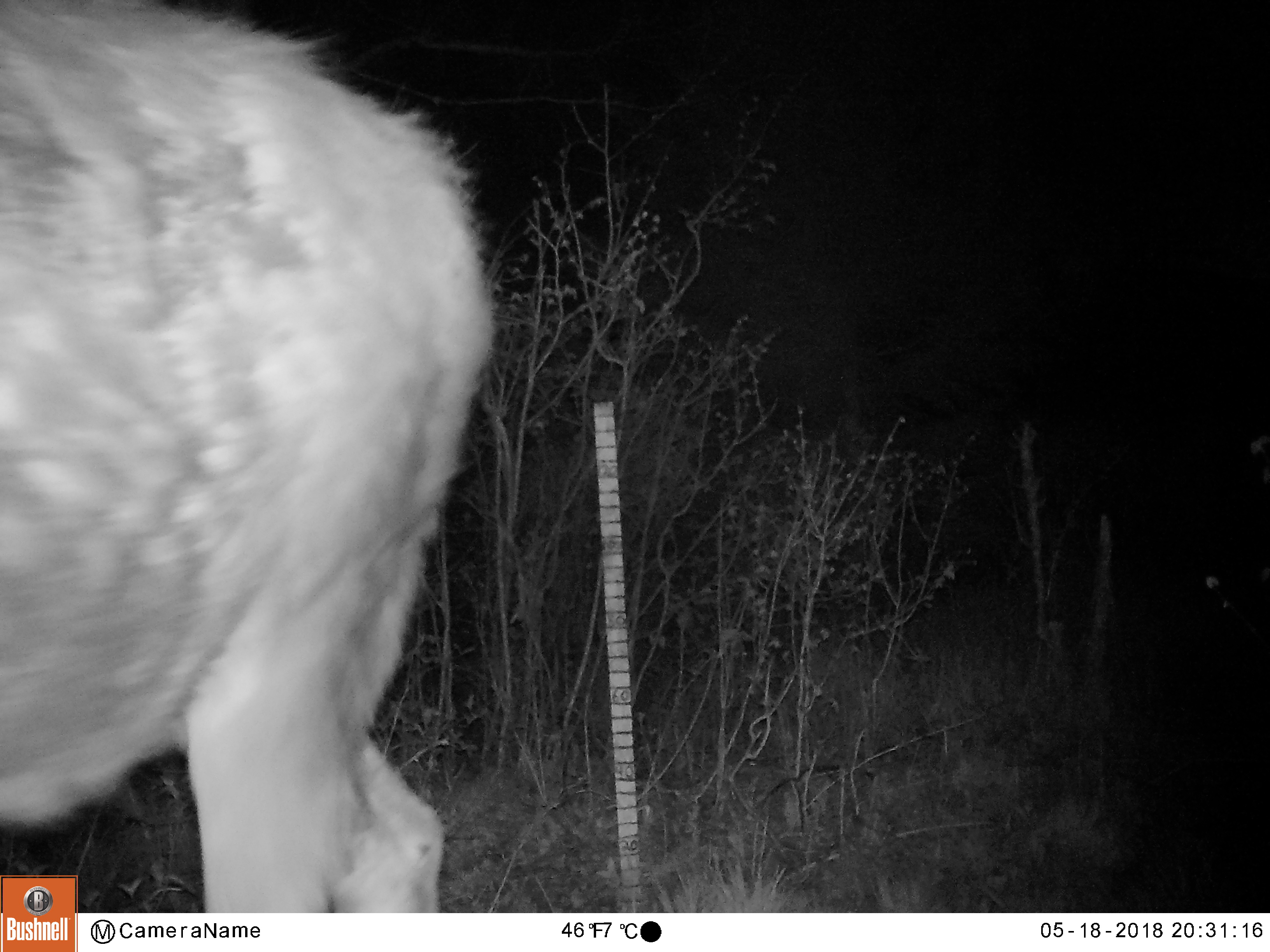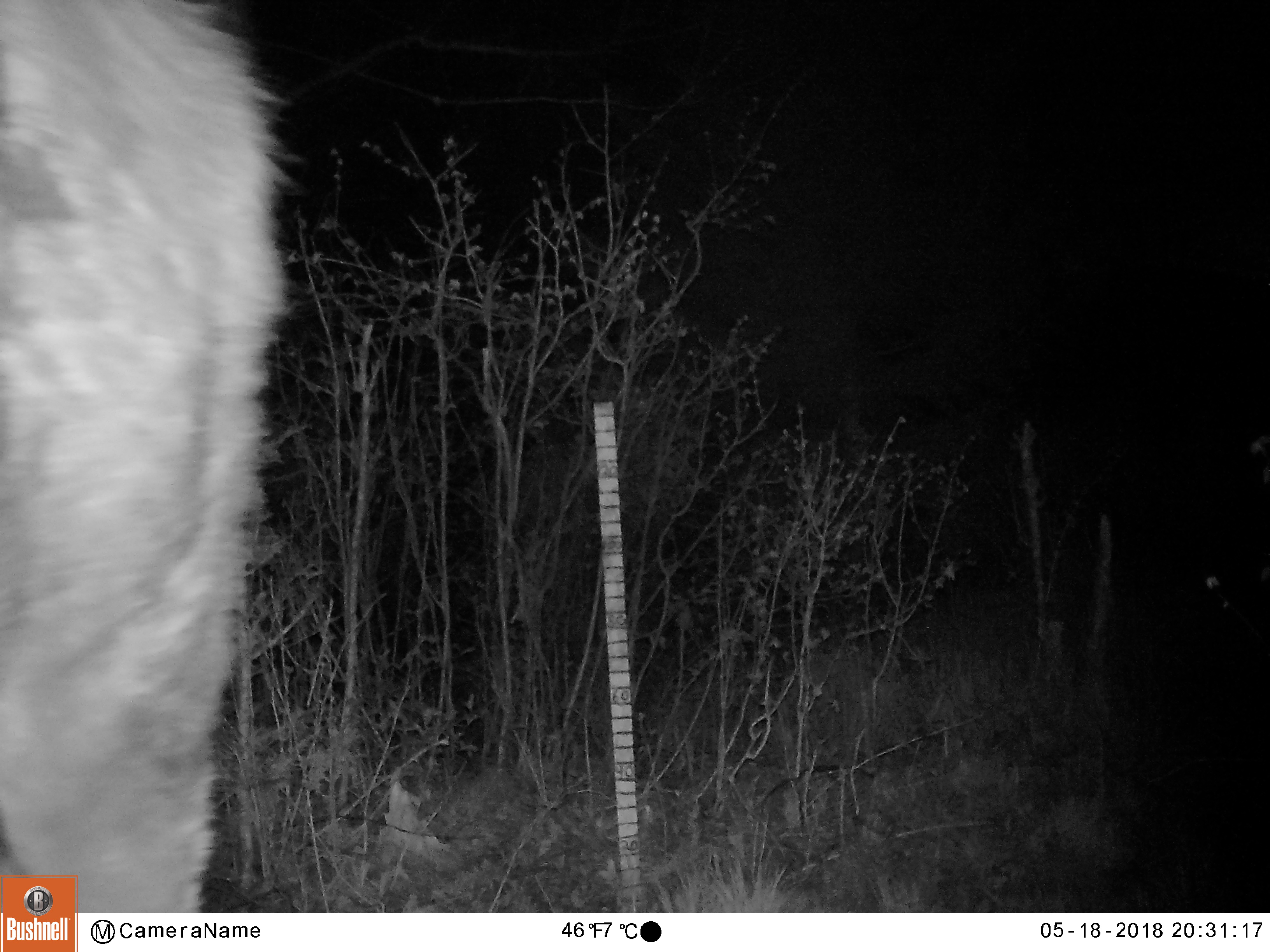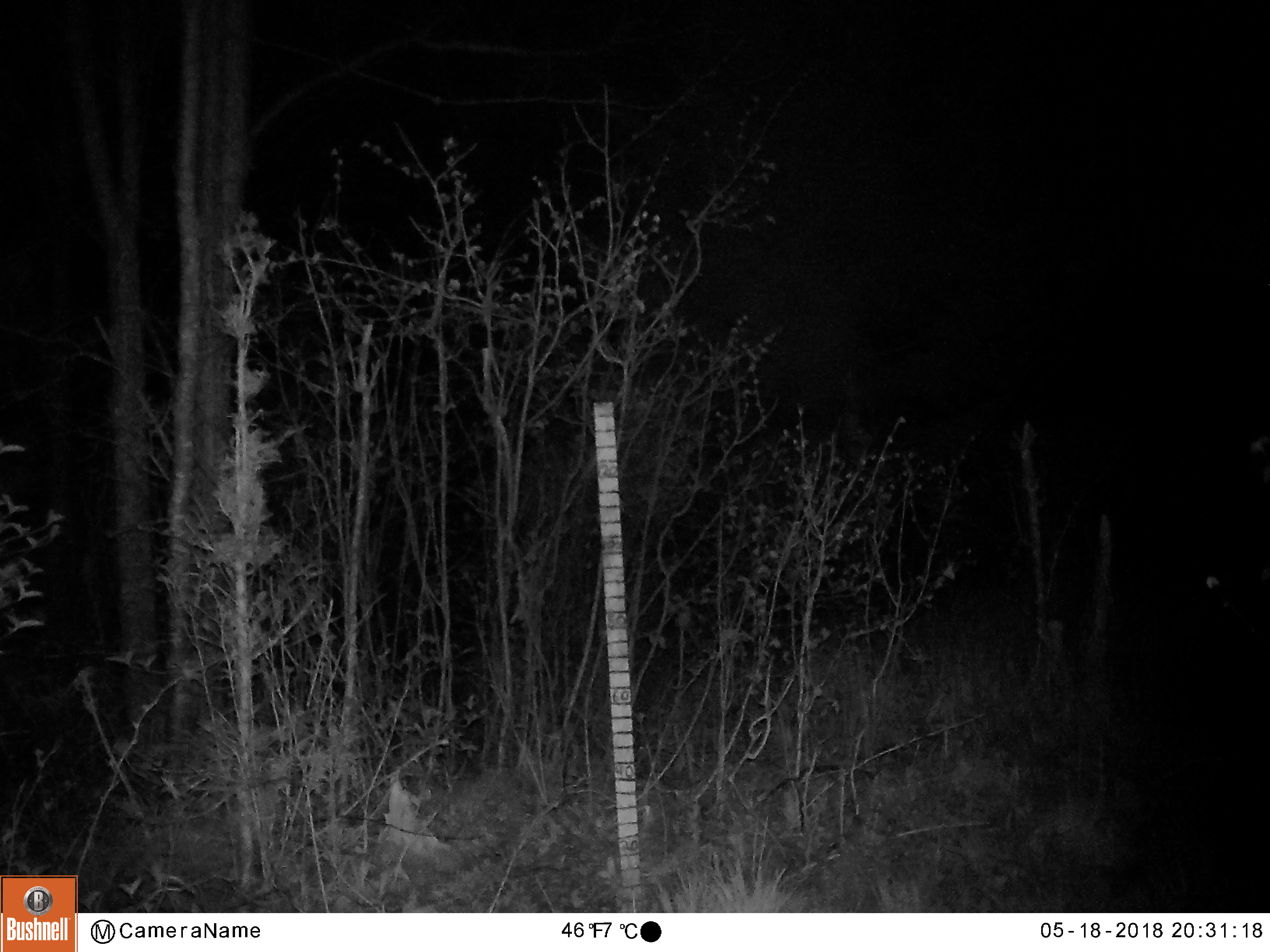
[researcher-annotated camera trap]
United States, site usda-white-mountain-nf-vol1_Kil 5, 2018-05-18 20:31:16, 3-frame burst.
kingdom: Animalia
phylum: Chordata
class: Mammalia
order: Artiodactyla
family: Cervidae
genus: Alces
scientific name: Alces alces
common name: moose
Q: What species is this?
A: Moose (Alces alces).